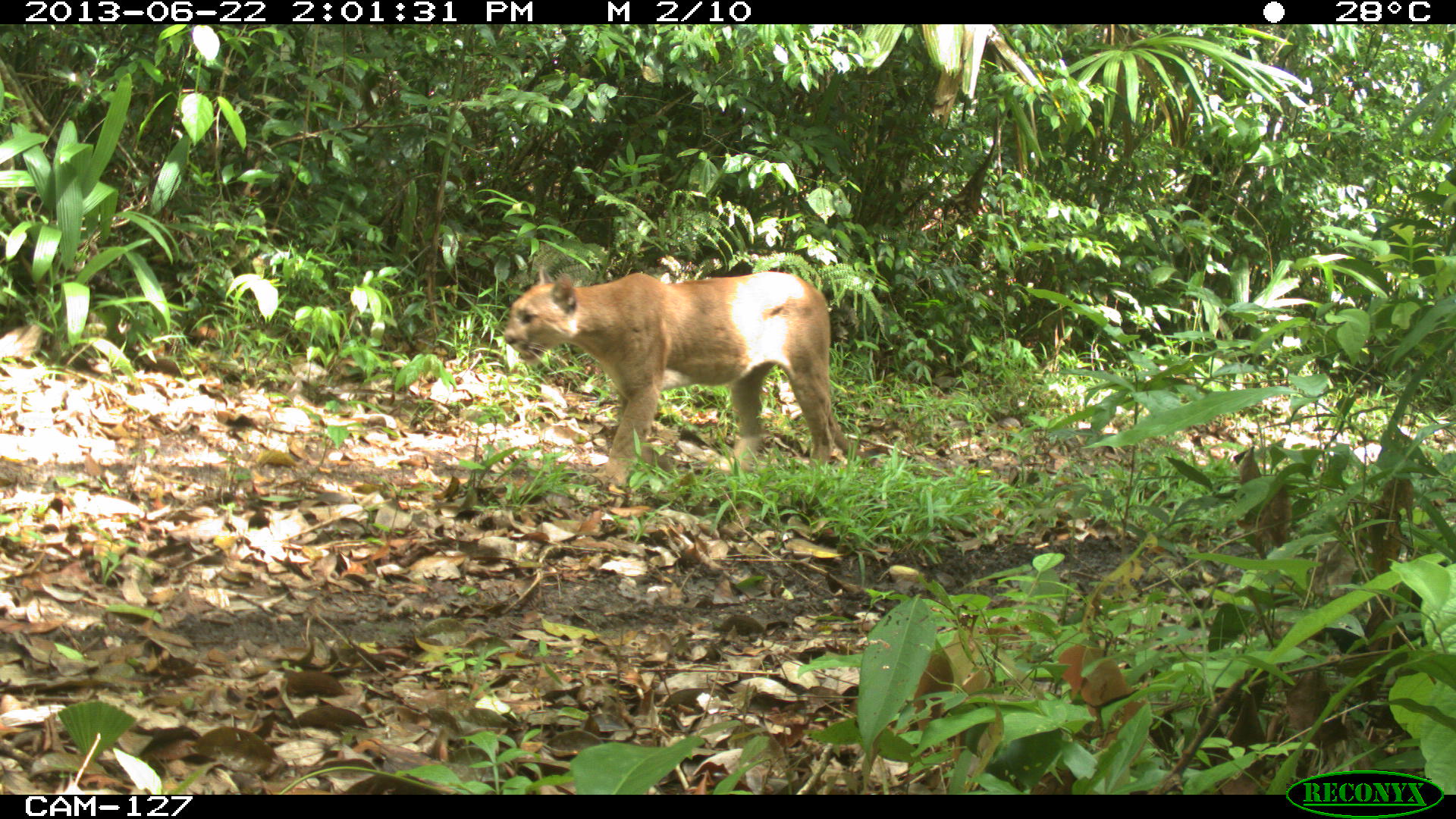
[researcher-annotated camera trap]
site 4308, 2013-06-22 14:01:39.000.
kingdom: Animalia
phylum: Chordata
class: Mammalia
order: Carnivora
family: Felidae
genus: Puma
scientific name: Puma concolor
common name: mountain lion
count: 1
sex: male